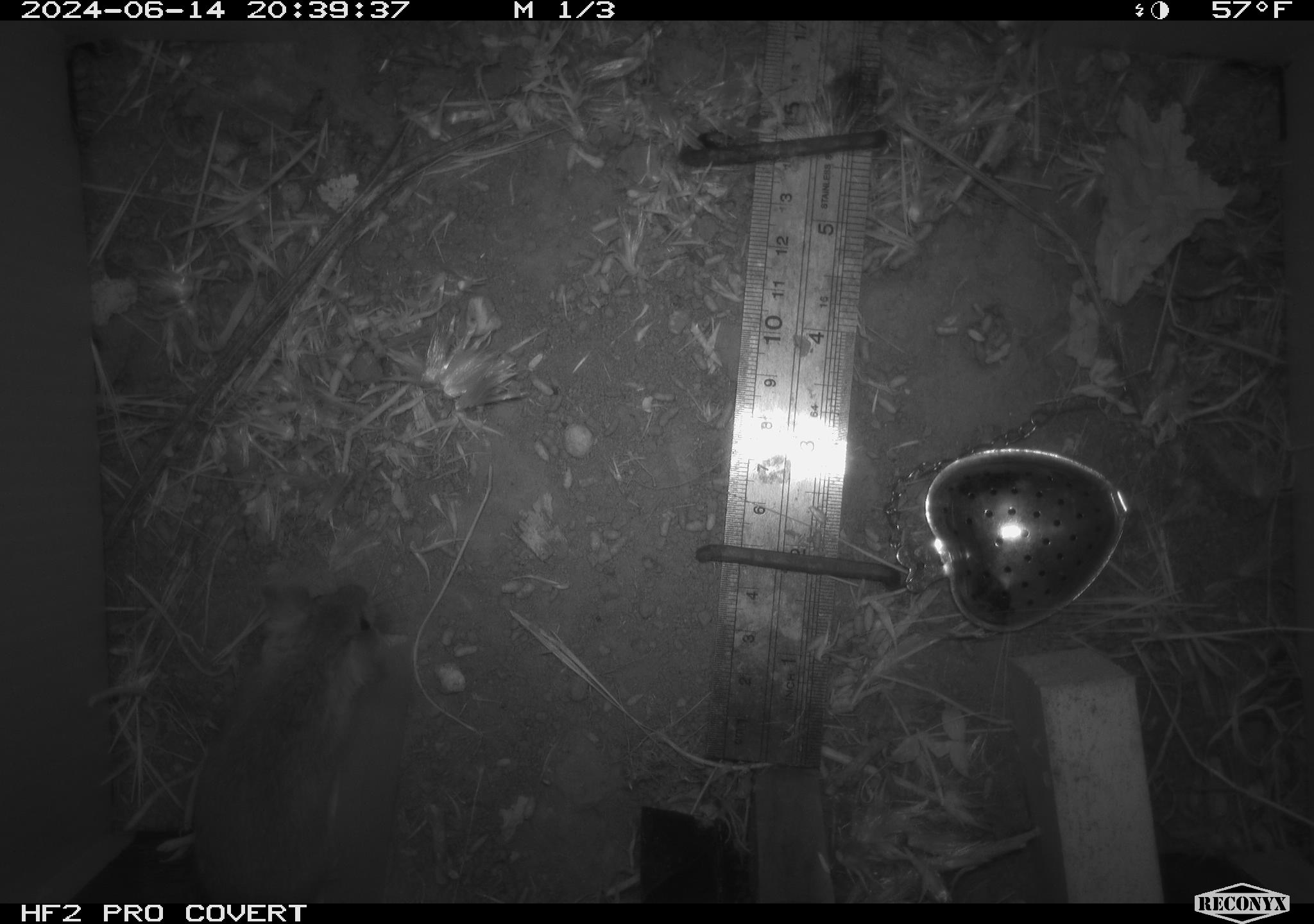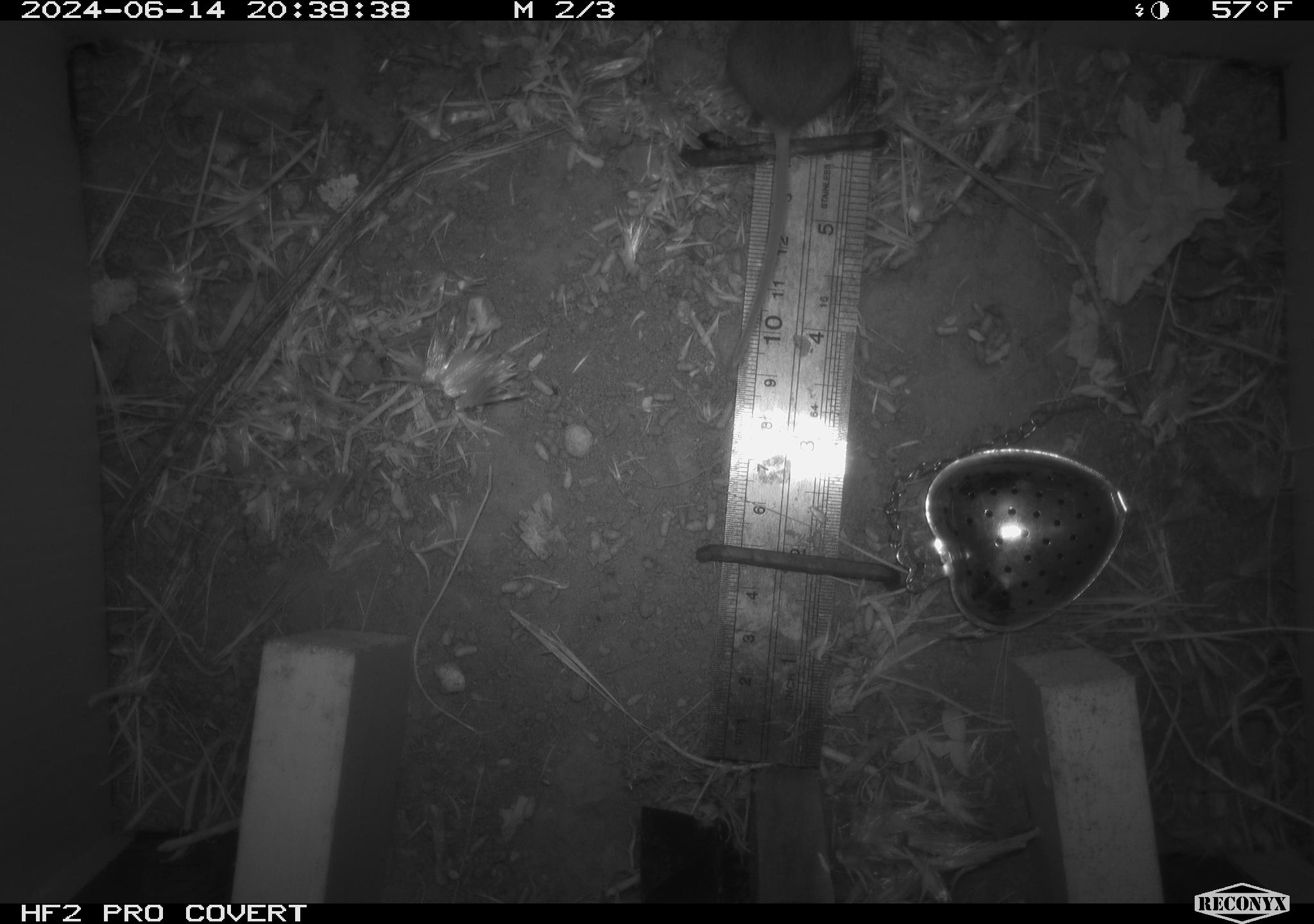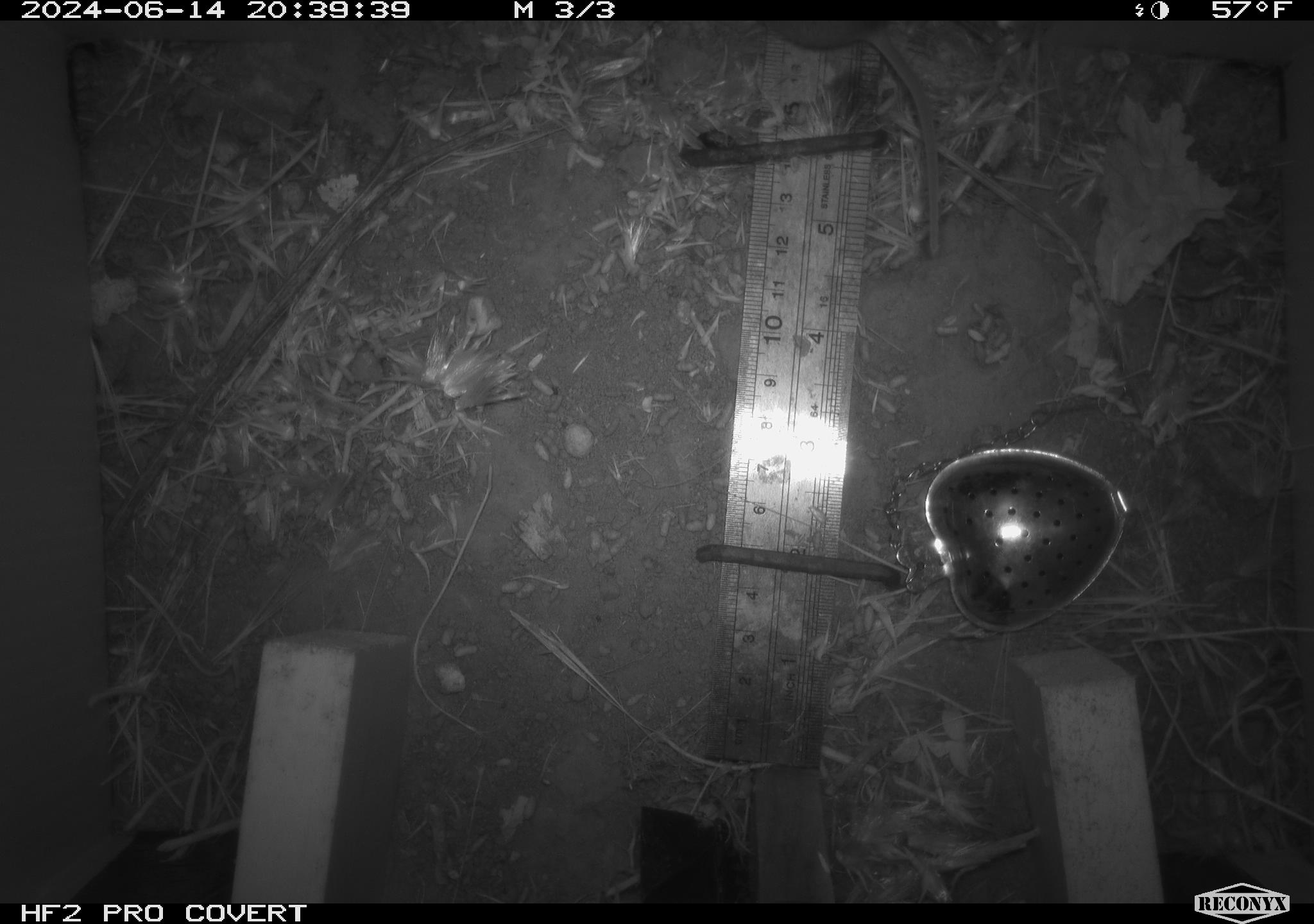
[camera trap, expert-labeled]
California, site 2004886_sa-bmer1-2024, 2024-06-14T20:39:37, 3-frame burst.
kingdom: Animalia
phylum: Chordata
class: Mammalia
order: Rodentia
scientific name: Rodentia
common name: mouse species